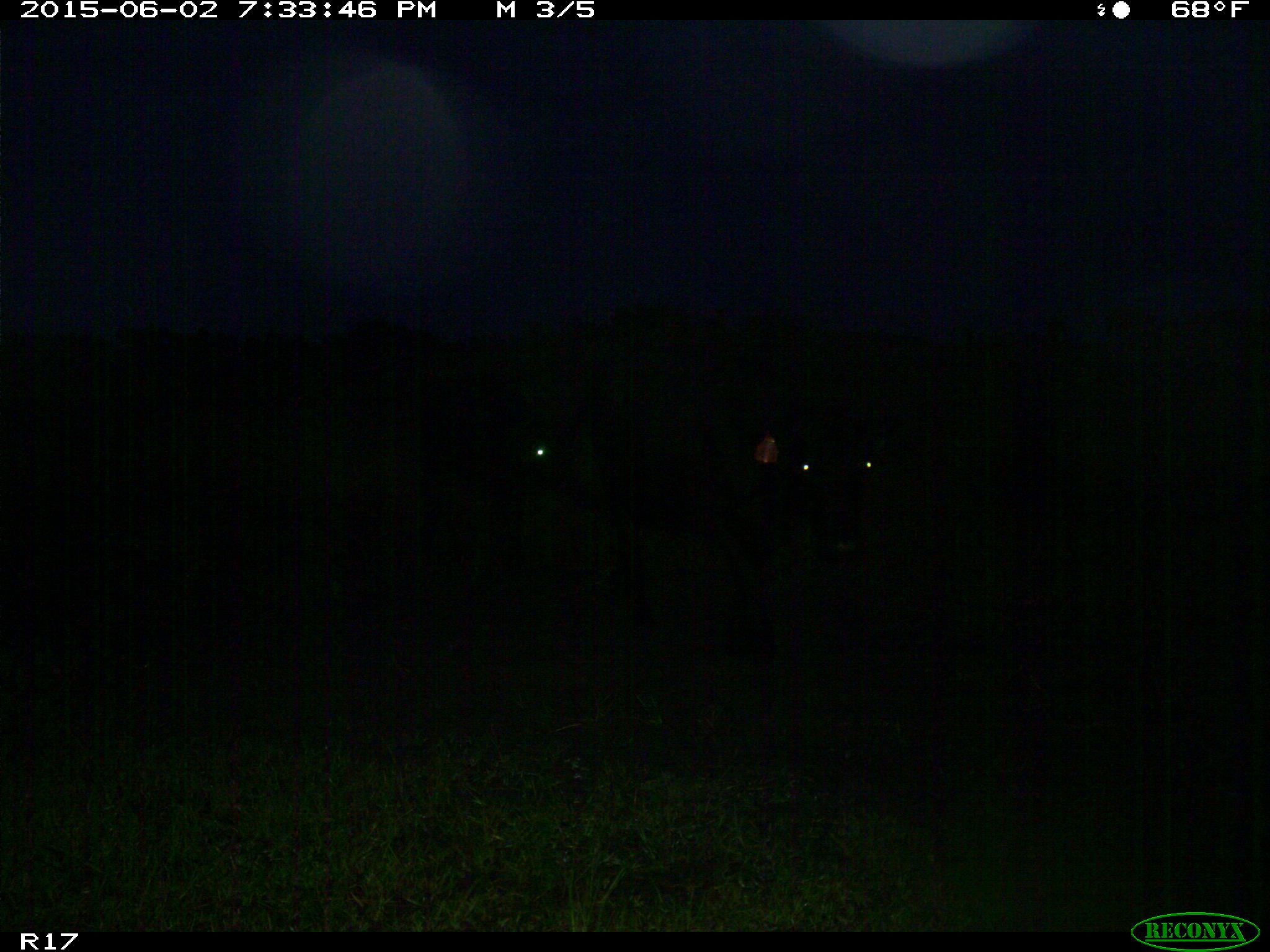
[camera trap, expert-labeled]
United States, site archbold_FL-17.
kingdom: Animalia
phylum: Chordata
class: Mammalia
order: Artiodactyla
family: Bovidae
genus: Bos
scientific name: Bos taurus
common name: domestic cow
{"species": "Bos taurus (domestic cow)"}